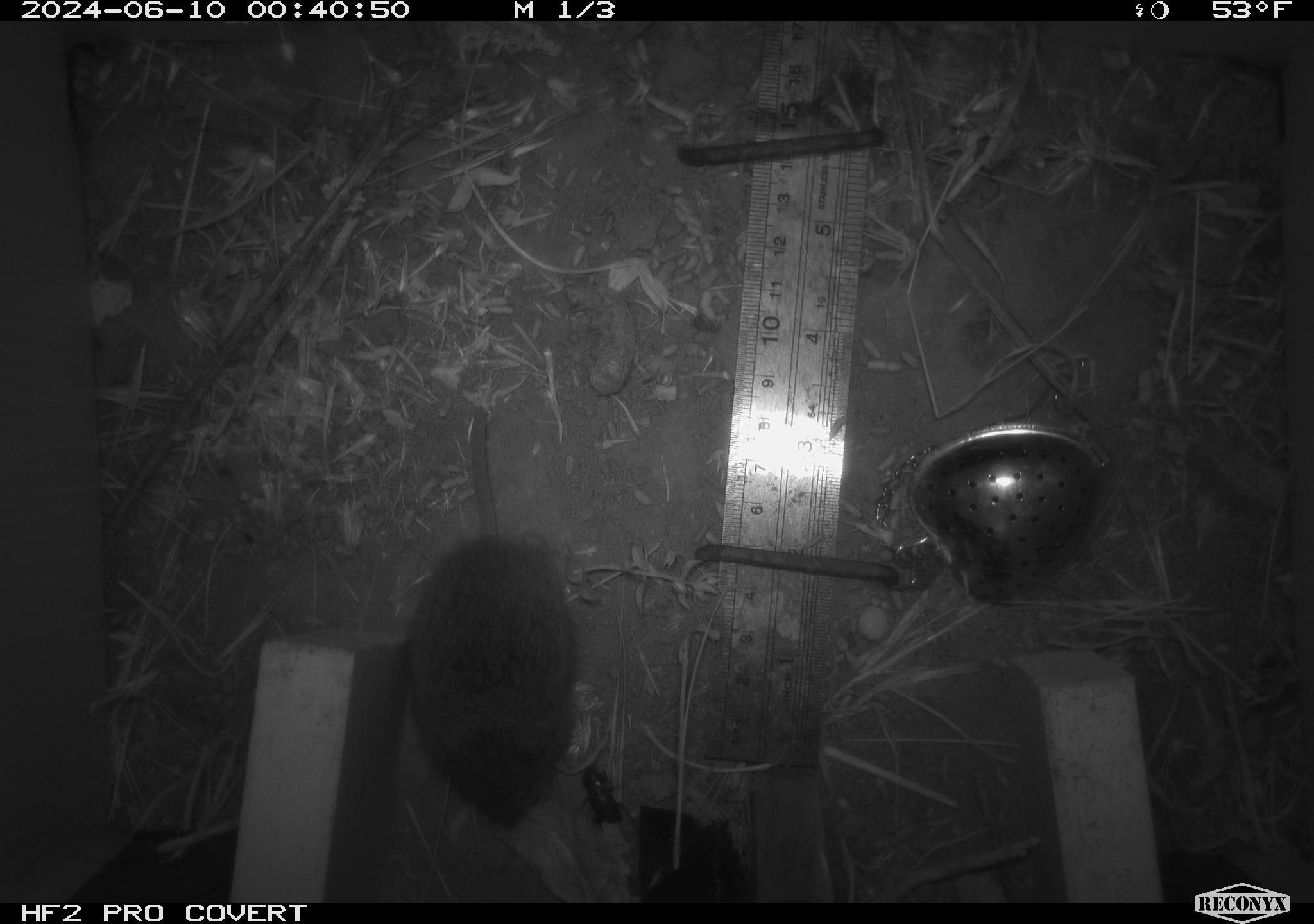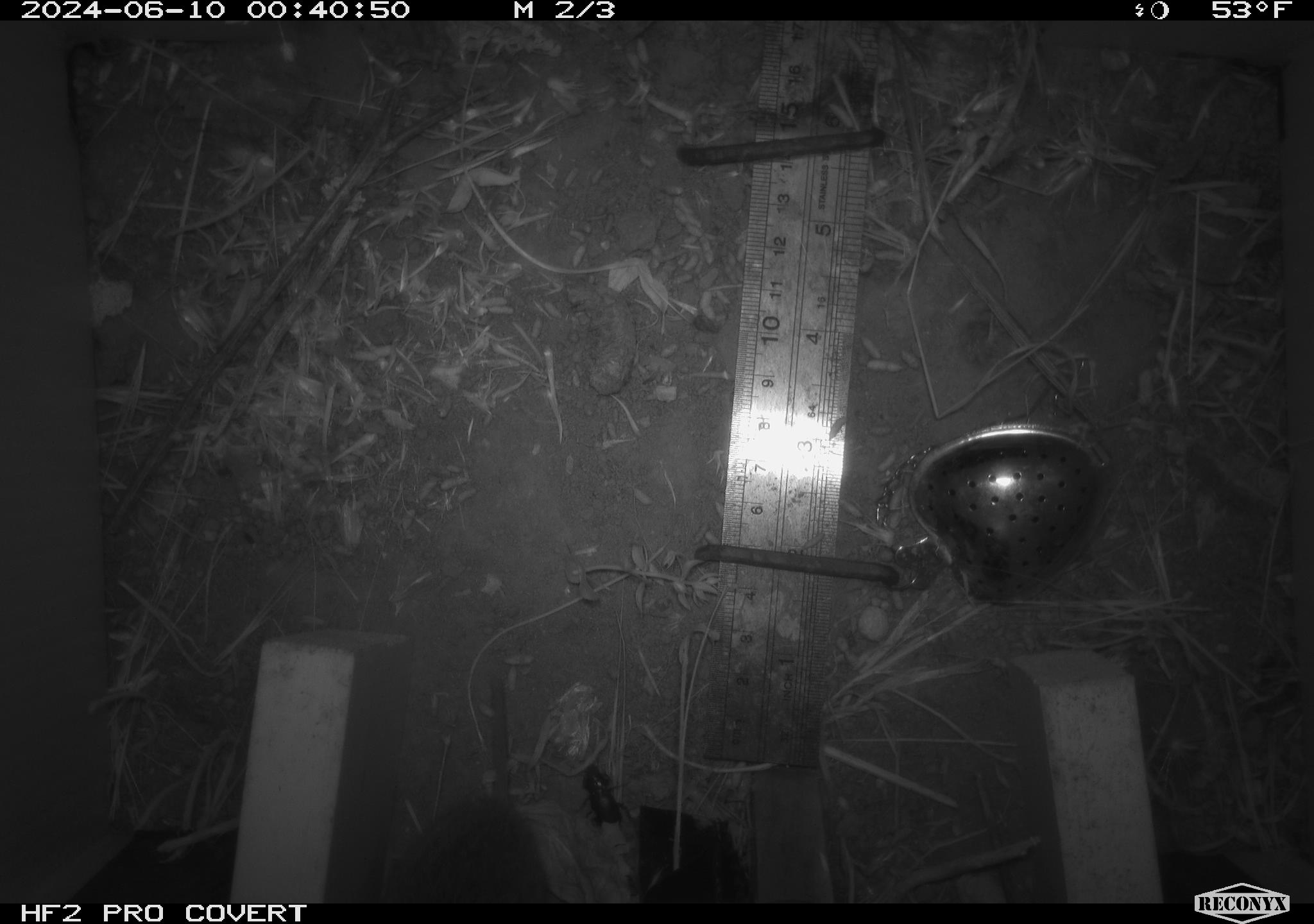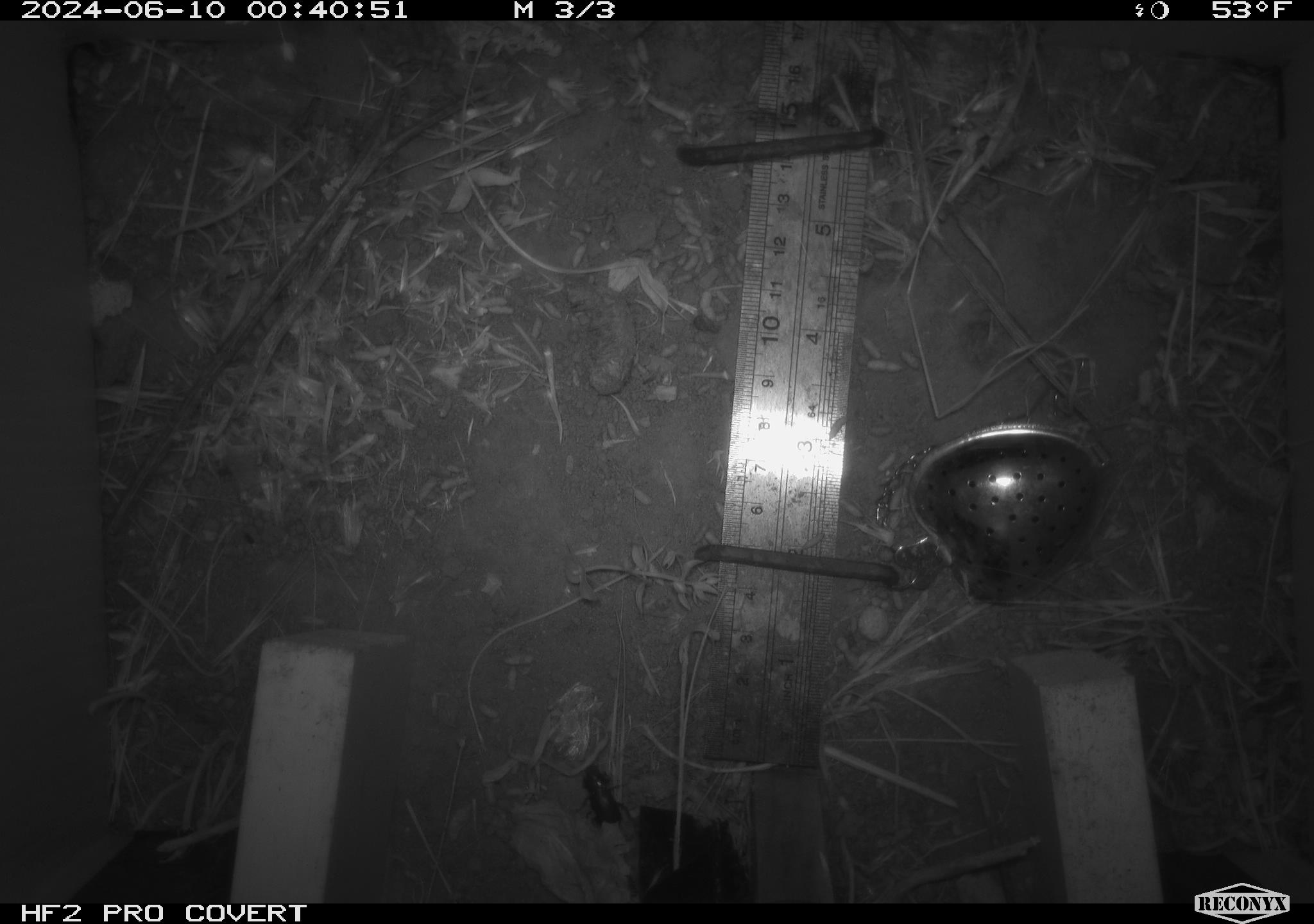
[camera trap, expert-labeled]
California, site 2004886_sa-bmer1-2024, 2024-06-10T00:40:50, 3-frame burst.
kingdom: Animalia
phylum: Chordata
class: Mammalia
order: Rodentia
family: Cricetidae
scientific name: Arvicolinae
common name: voles, lemmings, and muskrats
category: arvicolinae subfamily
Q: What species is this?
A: Arvicolinae subfamily (voles, lemmings, and muskrats) (Arvicolinae).